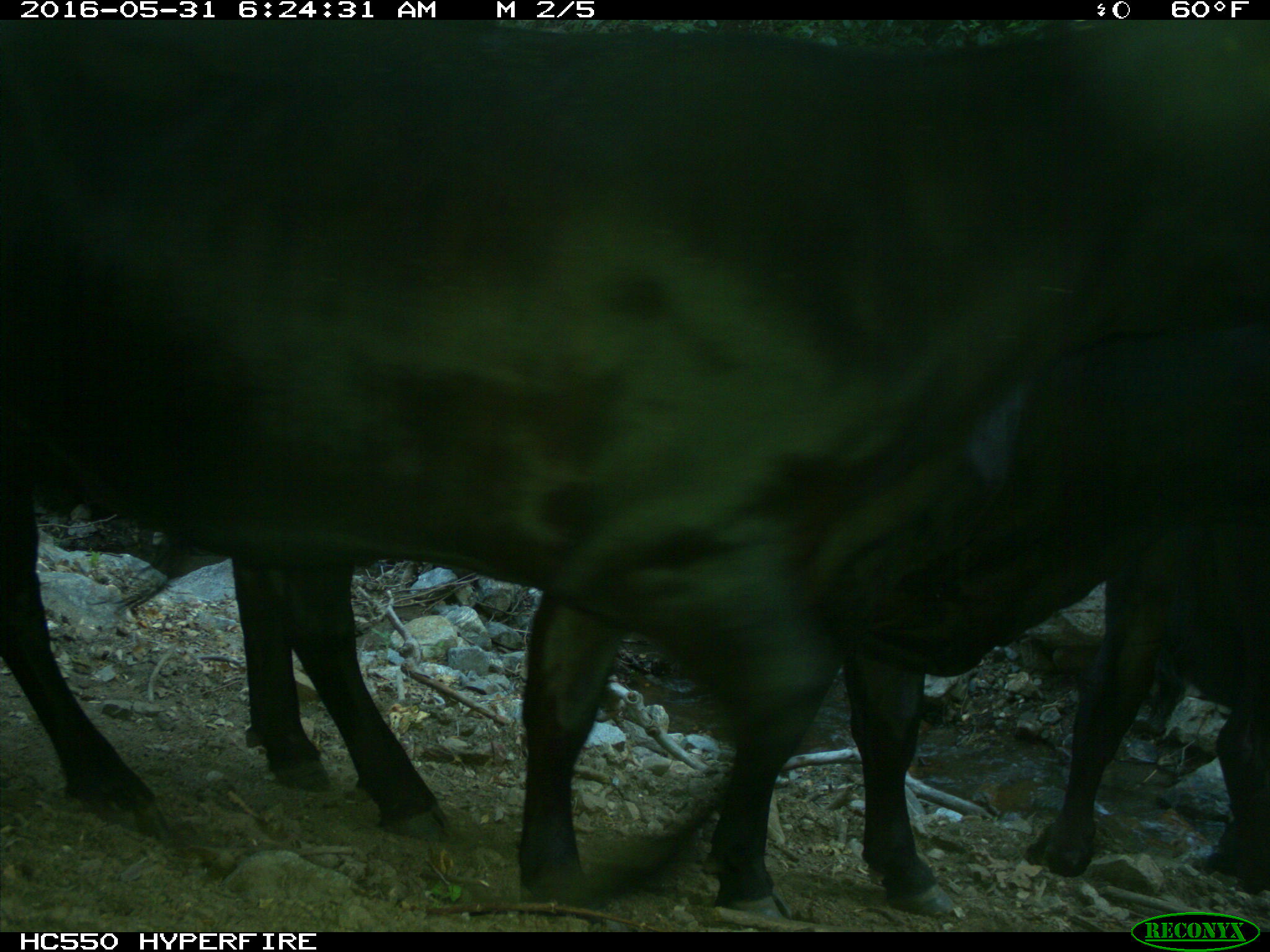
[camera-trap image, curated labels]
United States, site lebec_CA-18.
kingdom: Animalia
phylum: Chordata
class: Mammalia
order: Artiodactyla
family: Bovidae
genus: Bos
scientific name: Bos taurus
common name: domestic cow